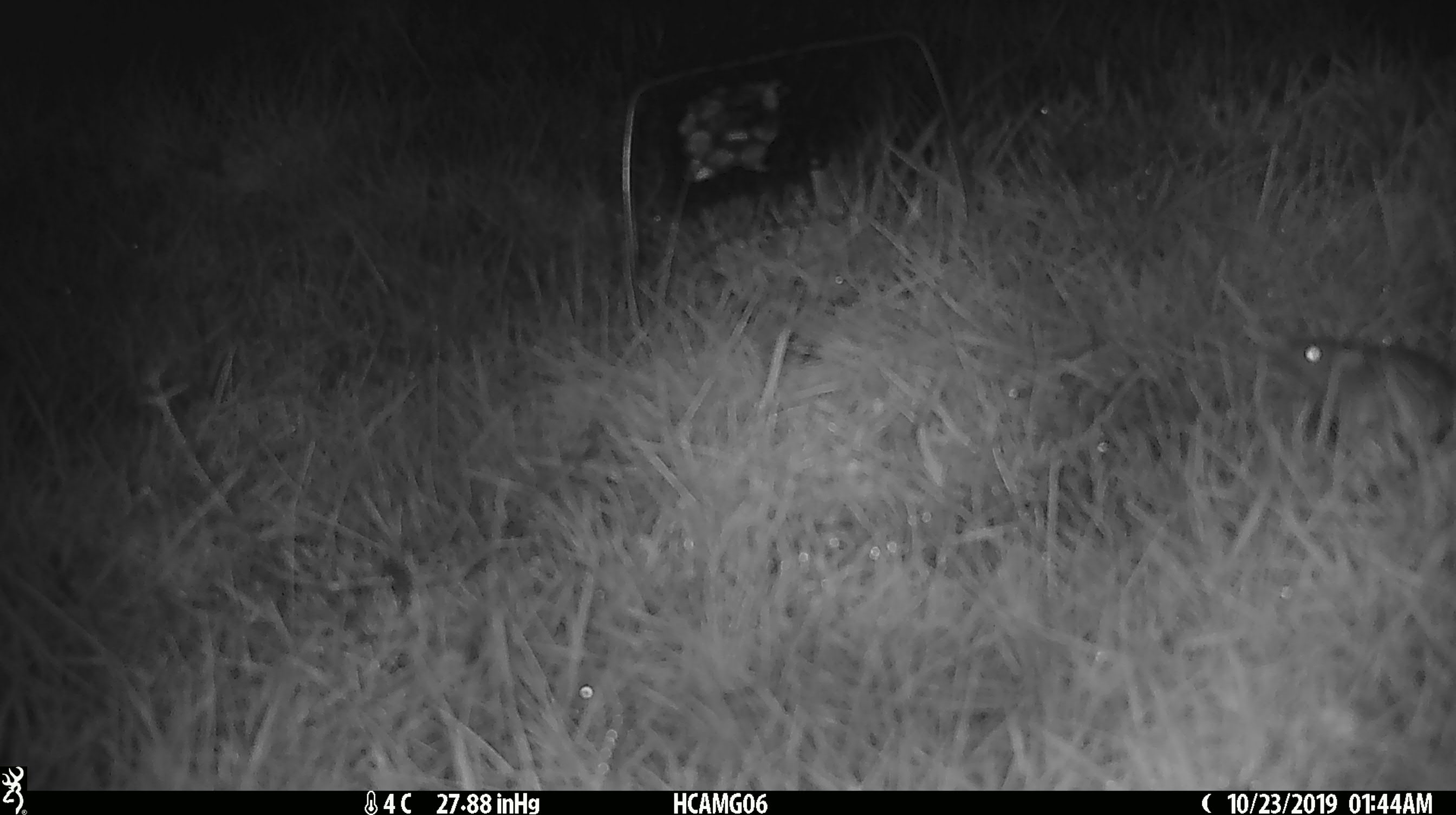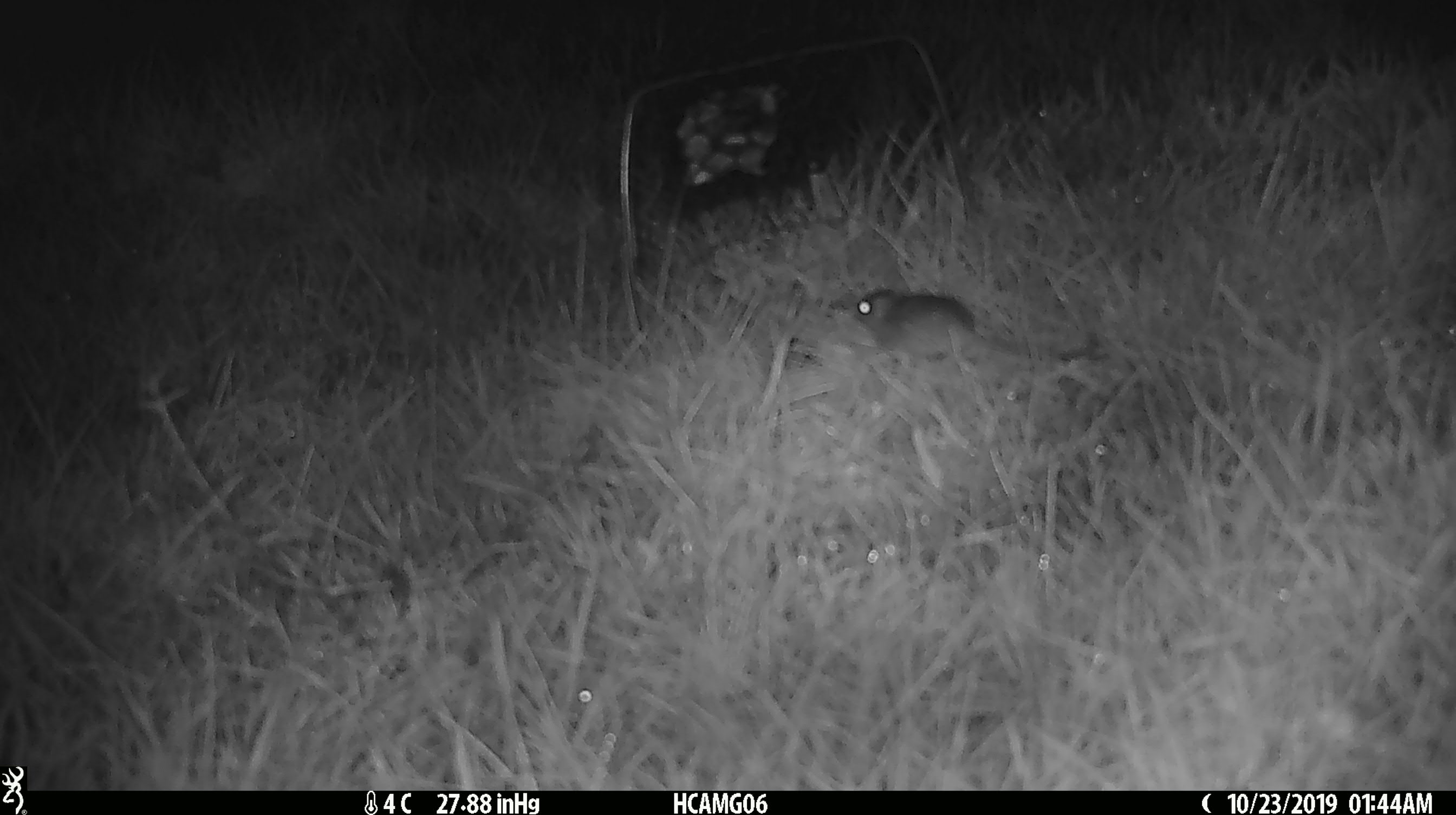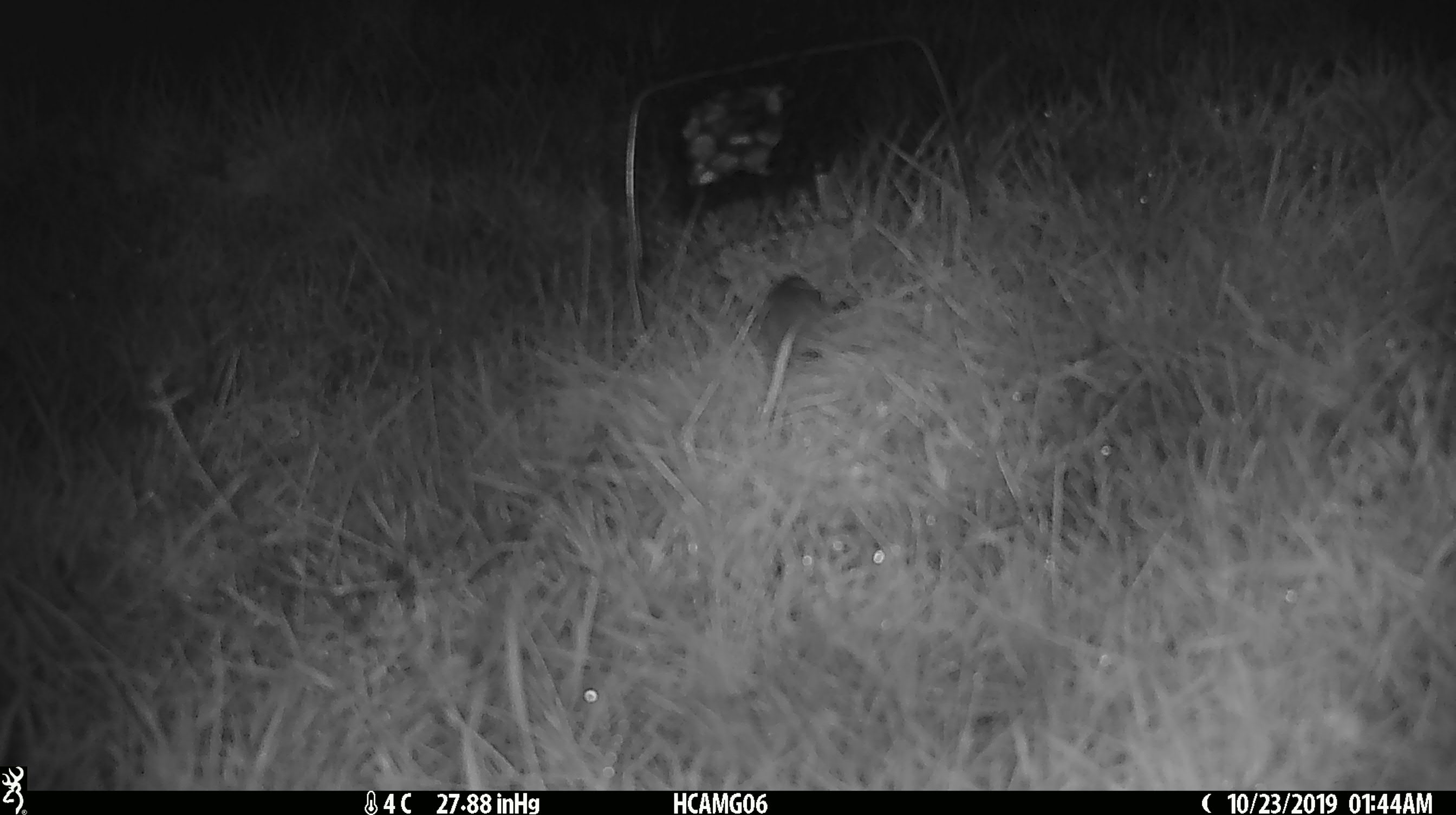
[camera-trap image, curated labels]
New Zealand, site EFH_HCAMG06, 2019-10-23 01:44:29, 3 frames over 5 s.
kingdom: Animalia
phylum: Chordata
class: Mammalia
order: Rodentia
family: Muridae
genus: Mus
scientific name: Mus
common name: mouse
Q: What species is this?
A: Mouse (Mus).